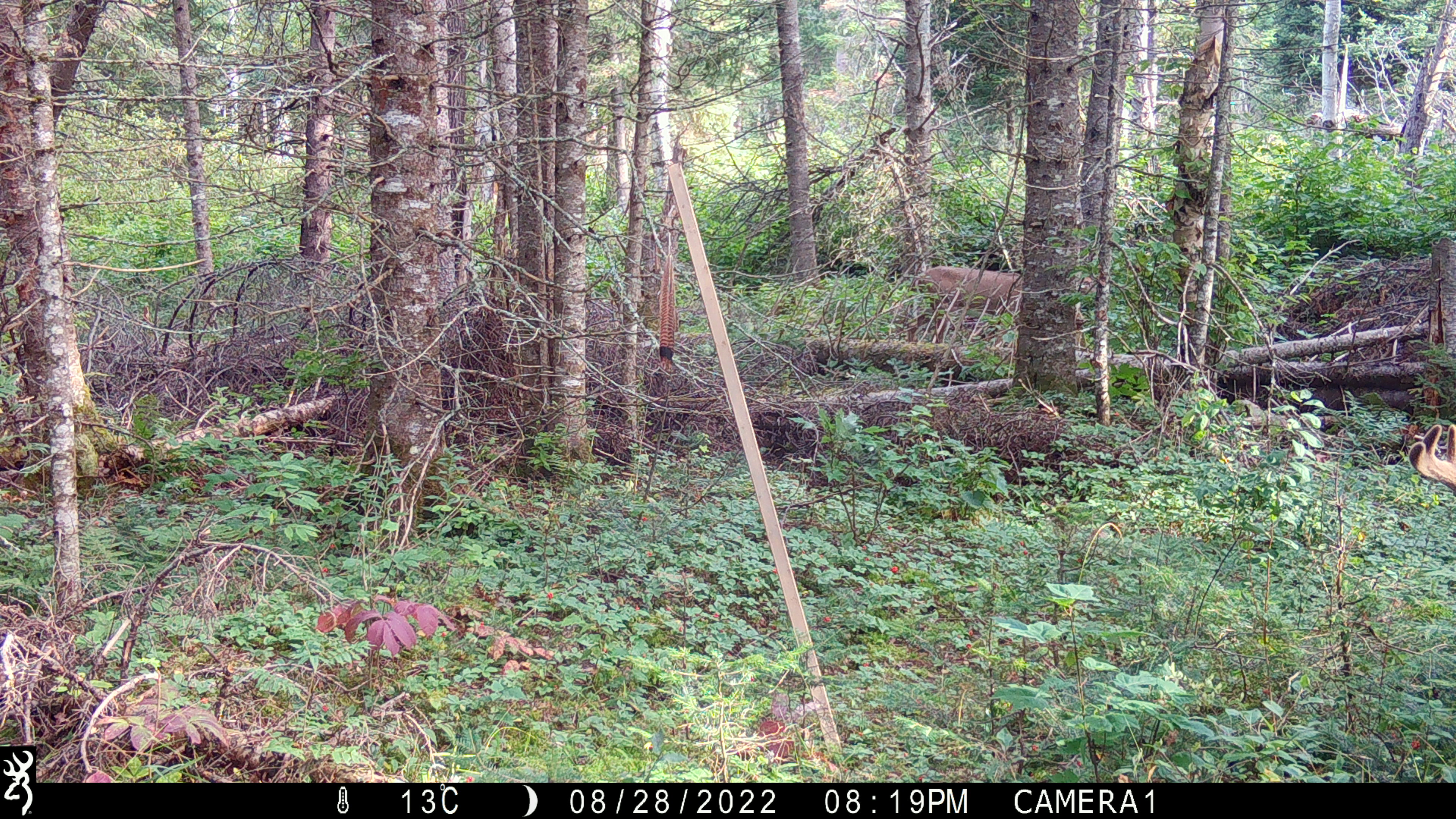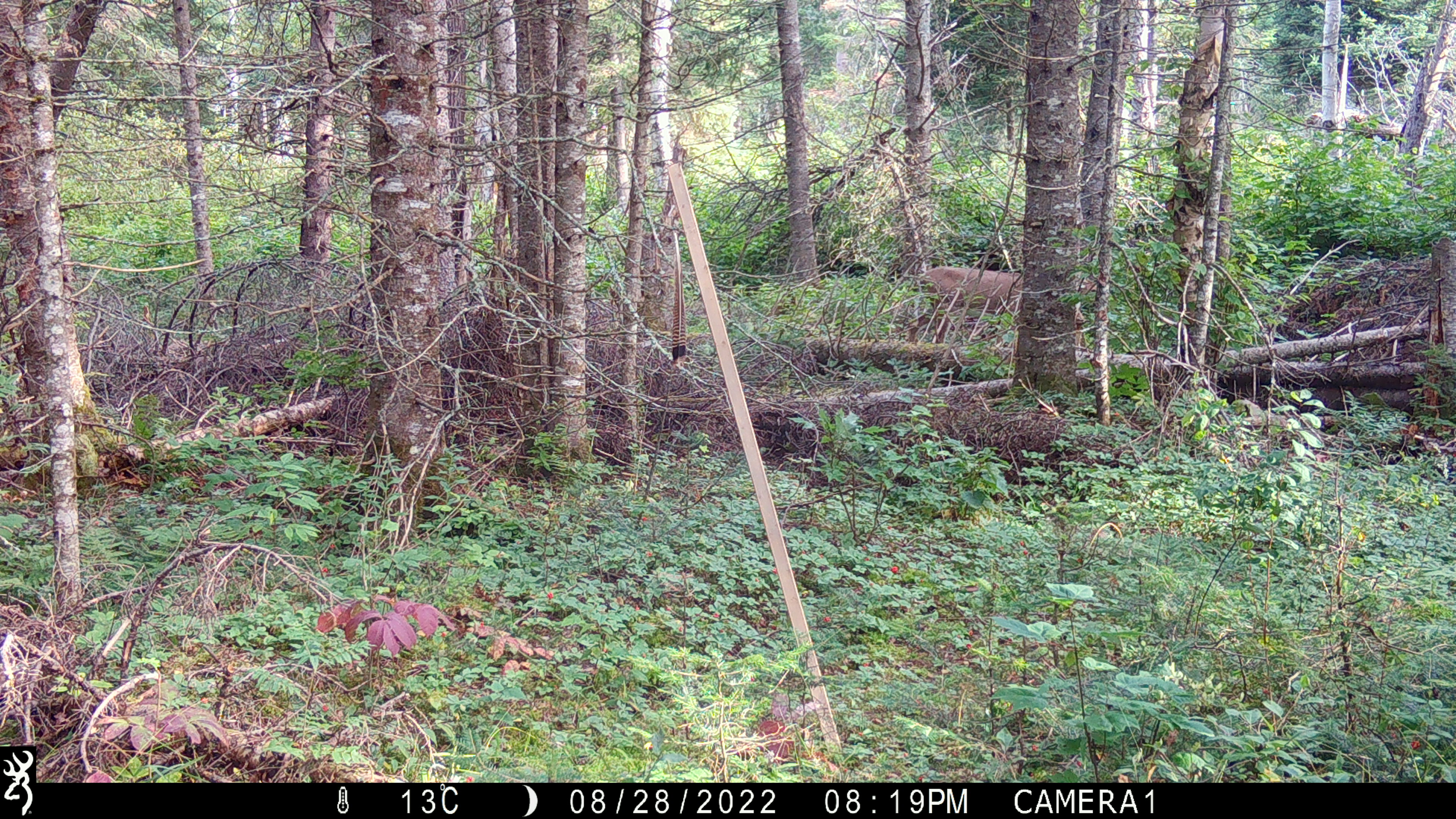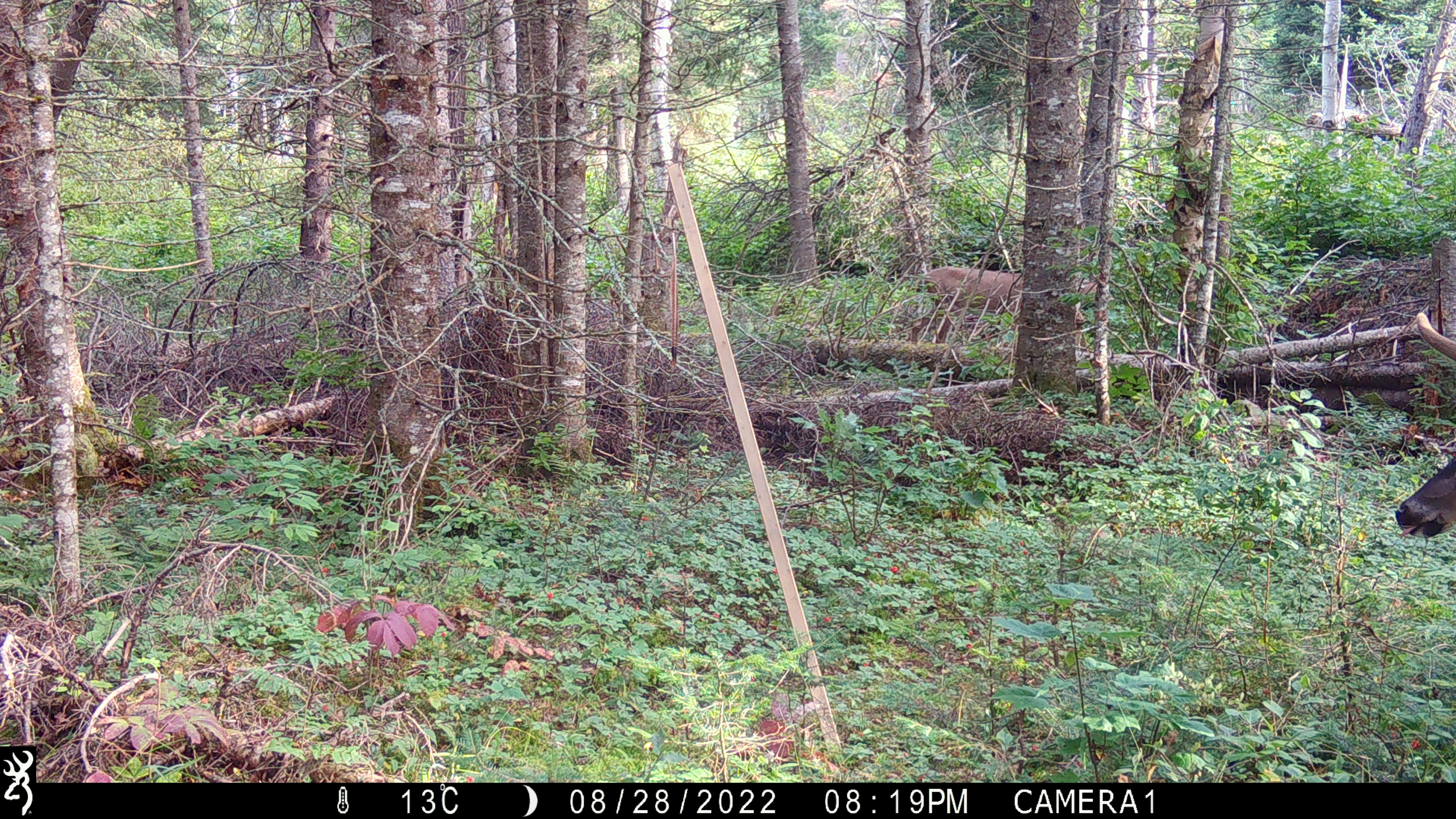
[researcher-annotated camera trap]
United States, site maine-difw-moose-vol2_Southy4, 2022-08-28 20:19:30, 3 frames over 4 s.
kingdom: Animalia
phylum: Chordata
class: Mammalia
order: Artiodactyla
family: Cervidae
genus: Odocoileus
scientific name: Odocoileus virginianus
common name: white-tailed deer